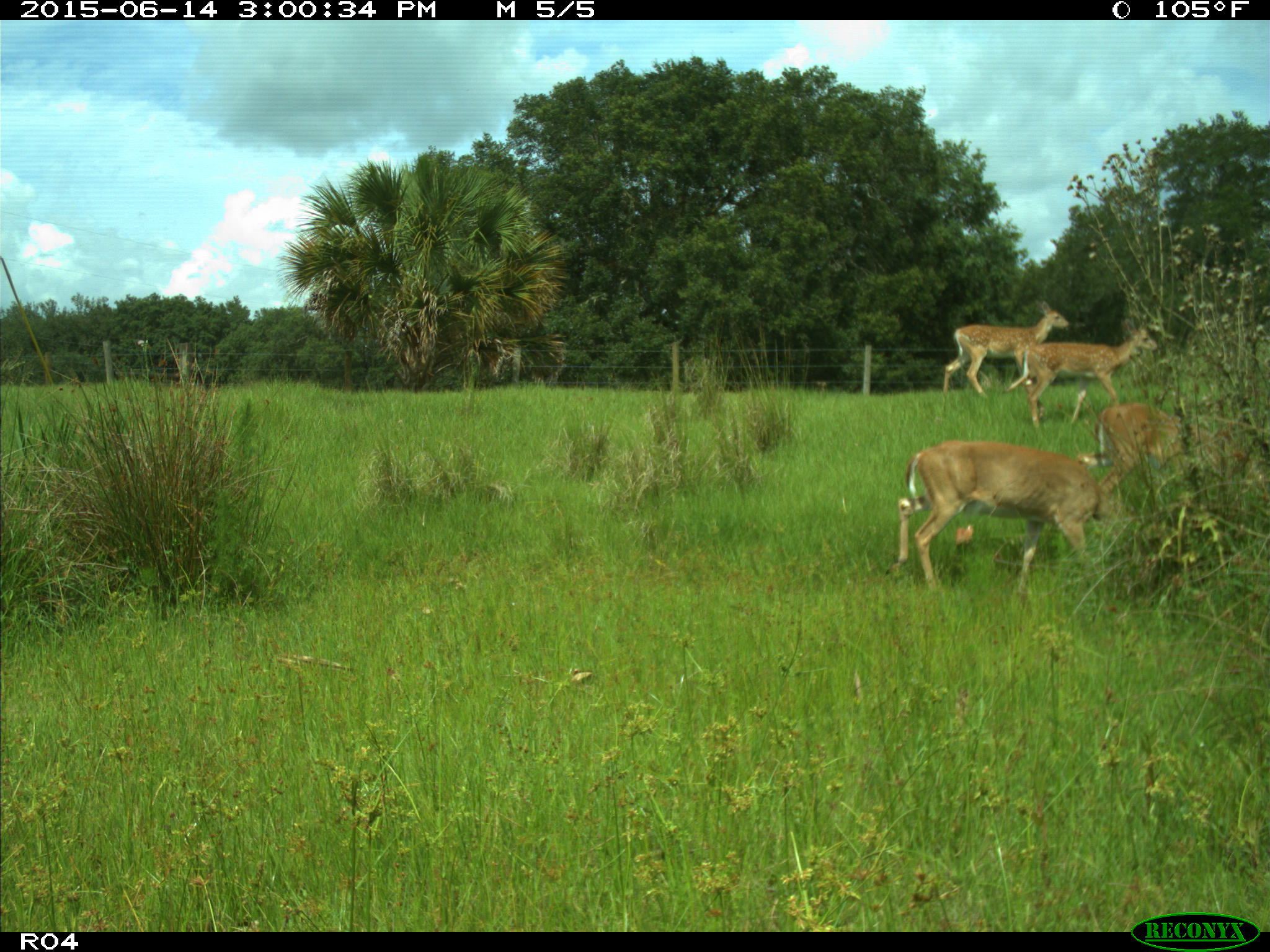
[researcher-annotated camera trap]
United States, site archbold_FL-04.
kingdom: Animalia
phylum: Chordata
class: Mammalia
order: Artiodactyla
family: Cervidae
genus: Odocoileus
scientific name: Odocoileus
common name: deer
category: unidentified deer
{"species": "unidentified deer (deer) (Odocoileus)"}